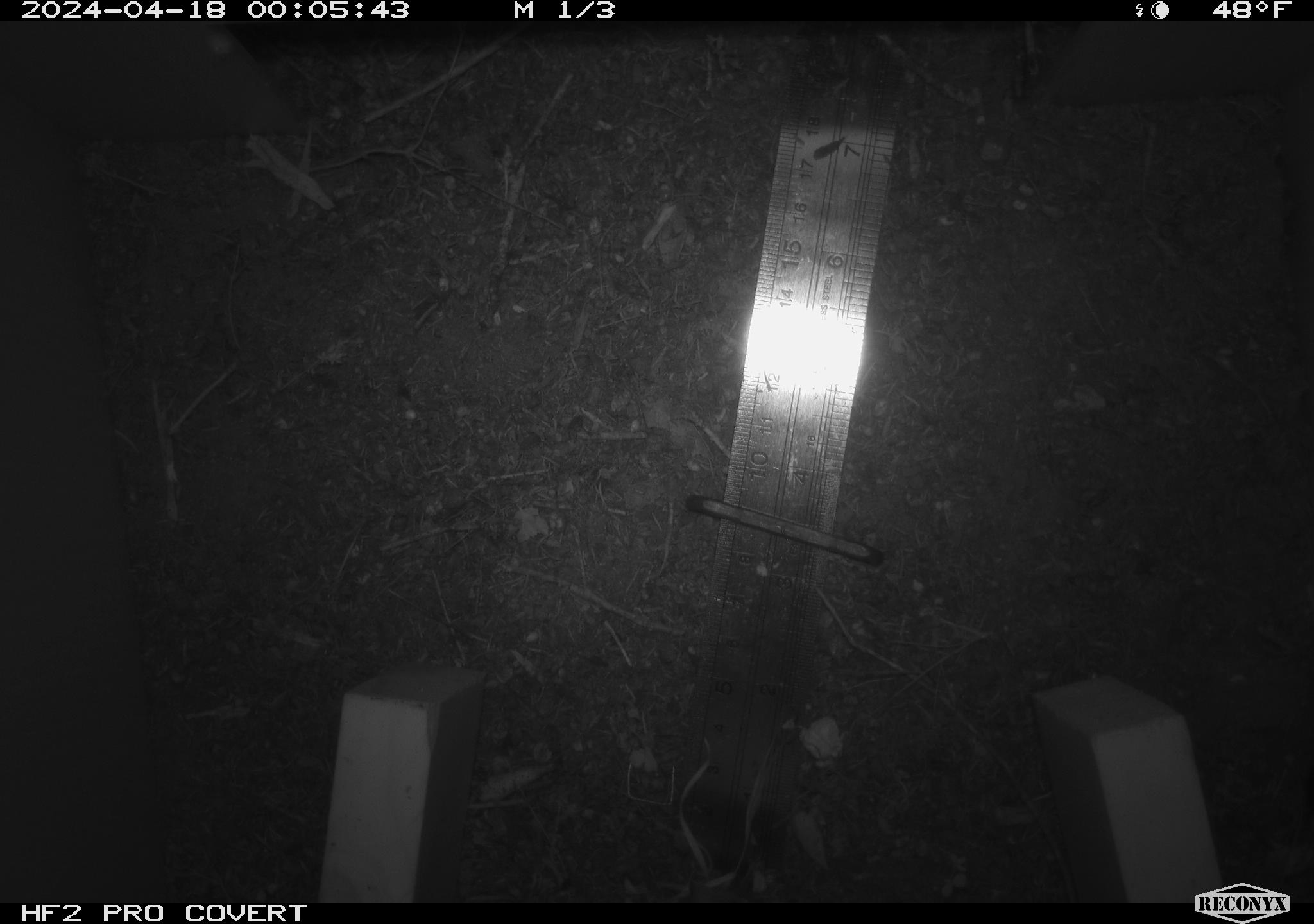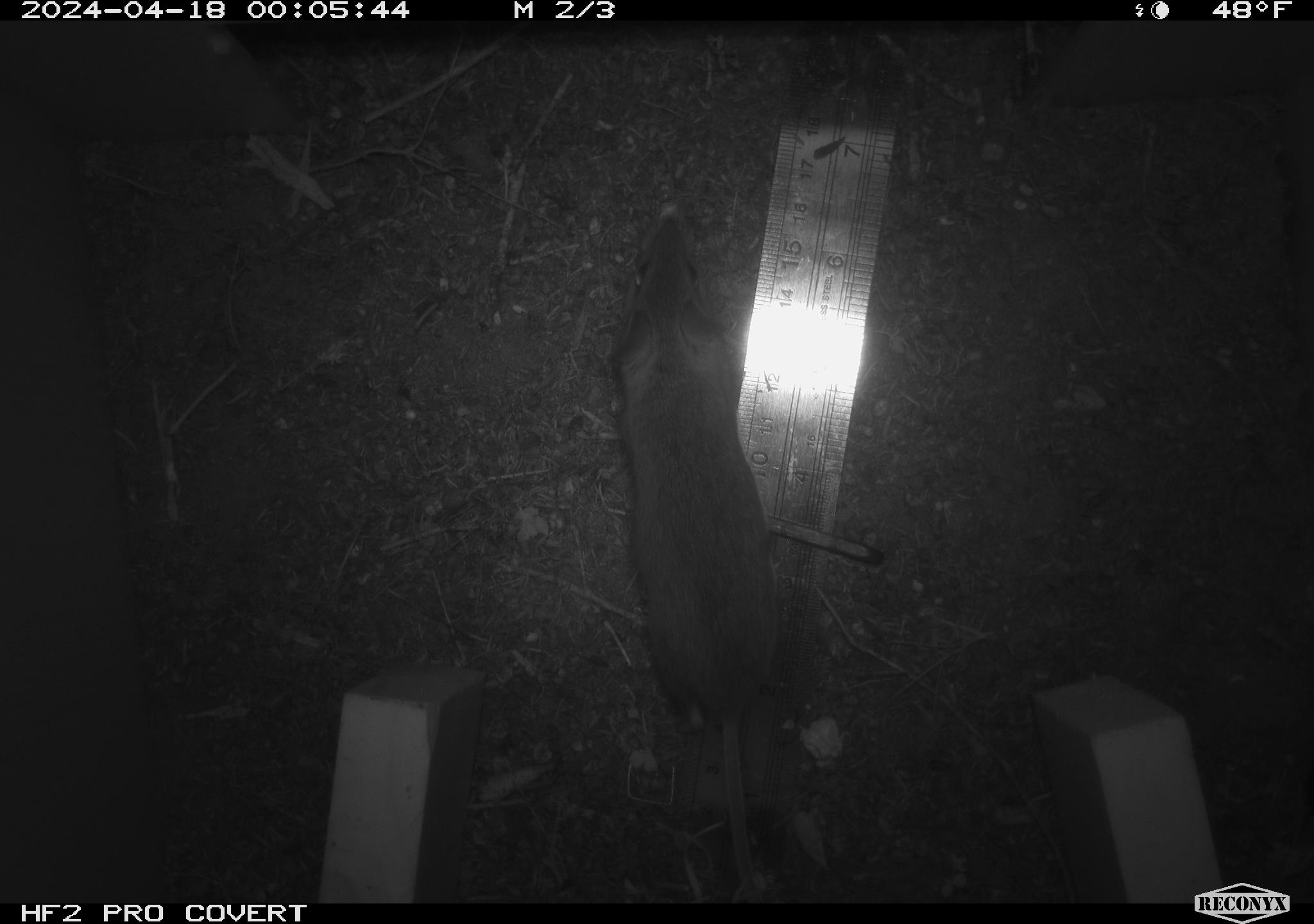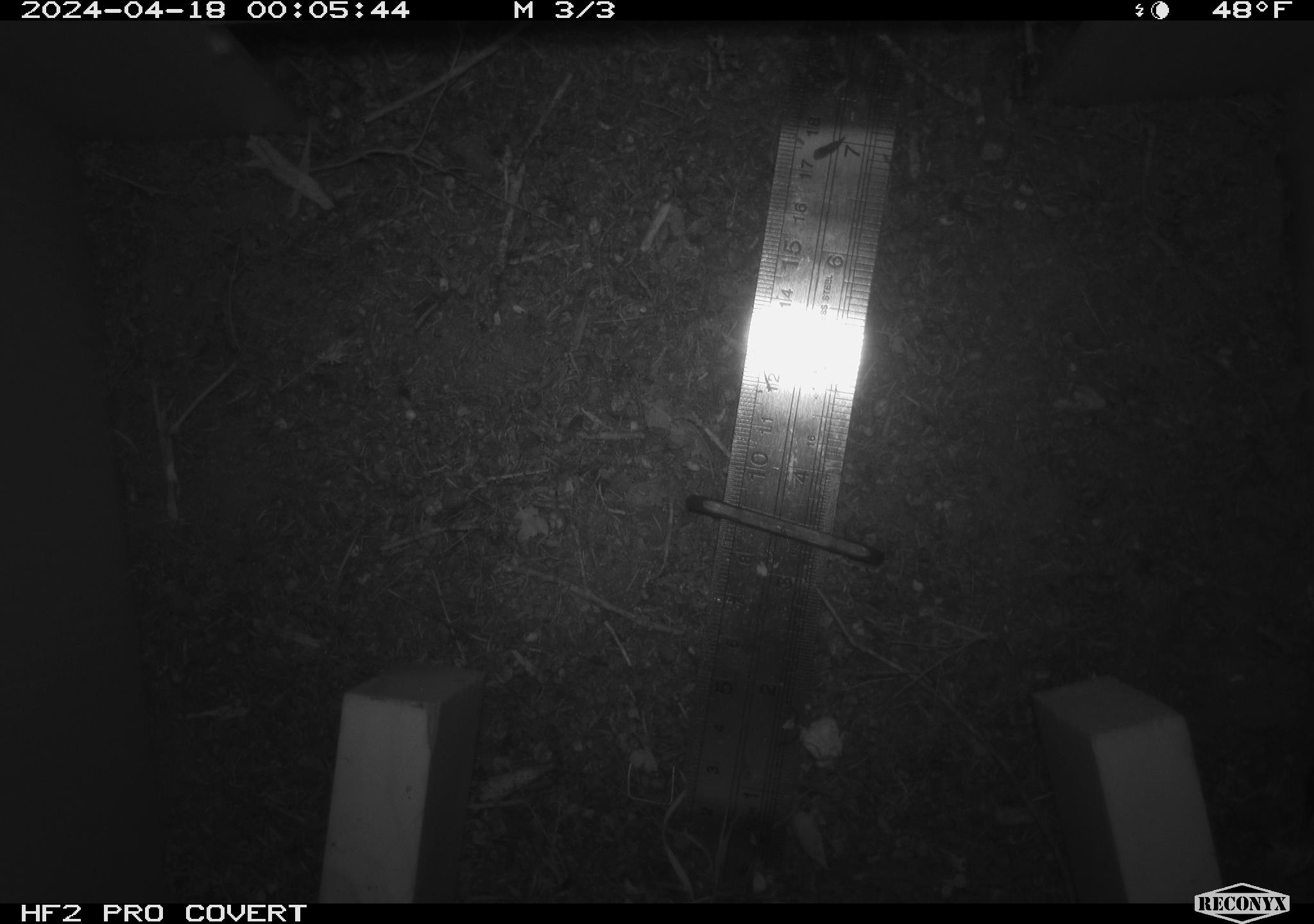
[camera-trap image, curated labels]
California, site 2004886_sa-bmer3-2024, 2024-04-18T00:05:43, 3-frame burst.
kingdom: Animalia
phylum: Chordata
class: Mammalia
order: Rodentia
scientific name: Rodentia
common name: mouse species